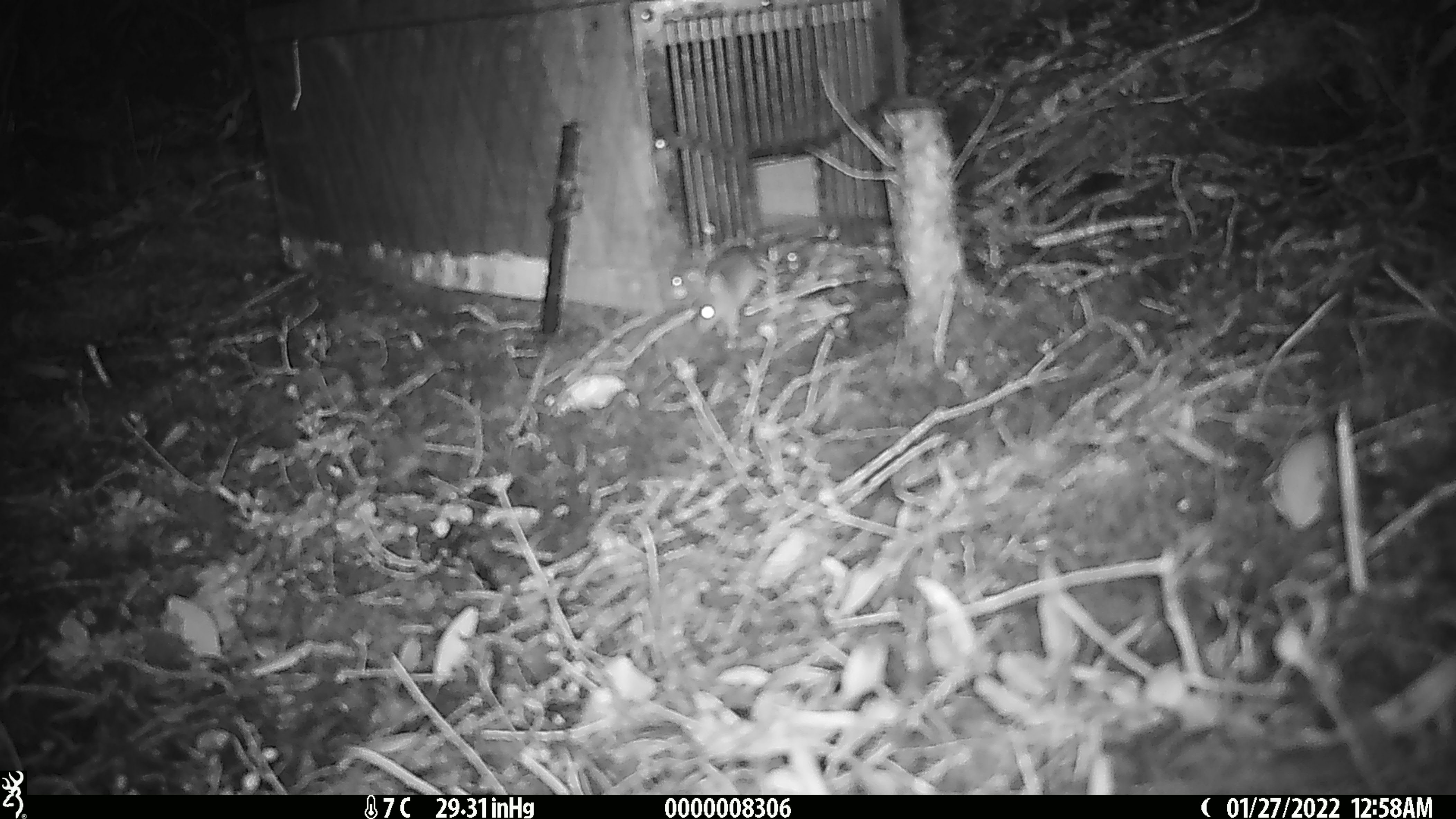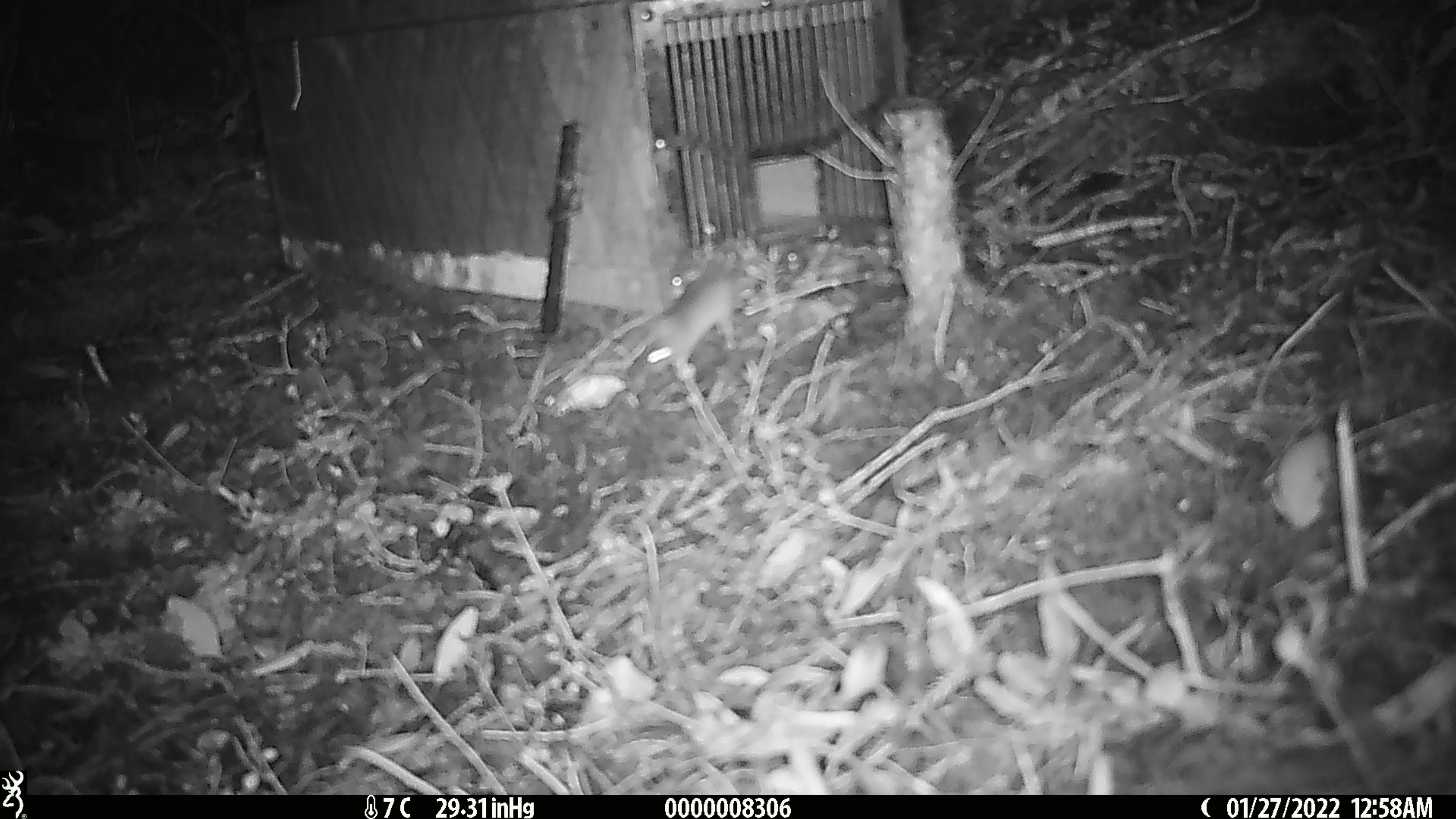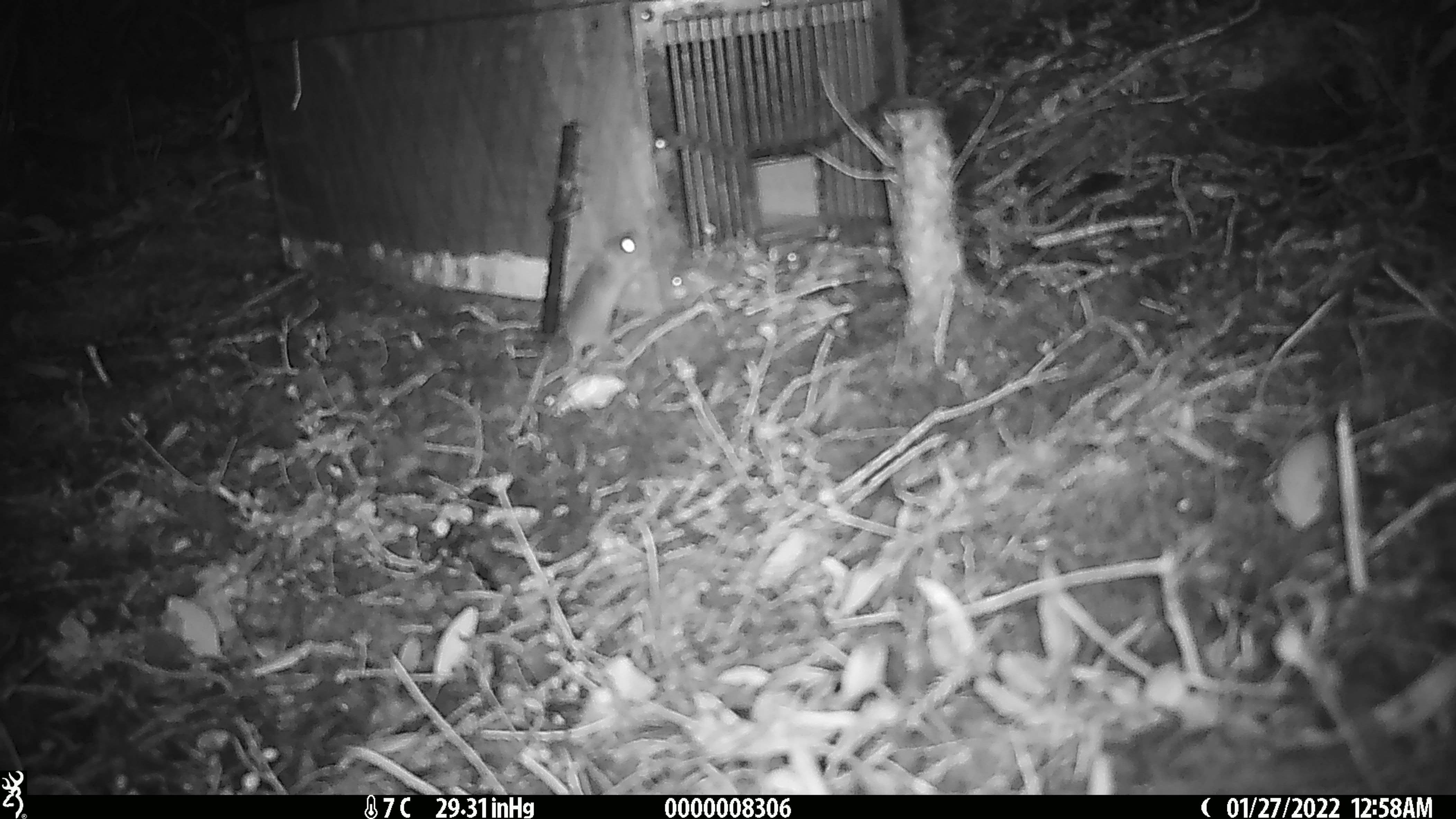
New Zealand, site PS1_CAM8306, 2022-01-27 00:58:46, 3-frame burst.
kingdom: Animalia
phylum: Chordata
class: Mammalia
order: Rodentia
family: Muridae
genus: Mus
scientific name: Mus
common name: mouse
Mouse (Mus).